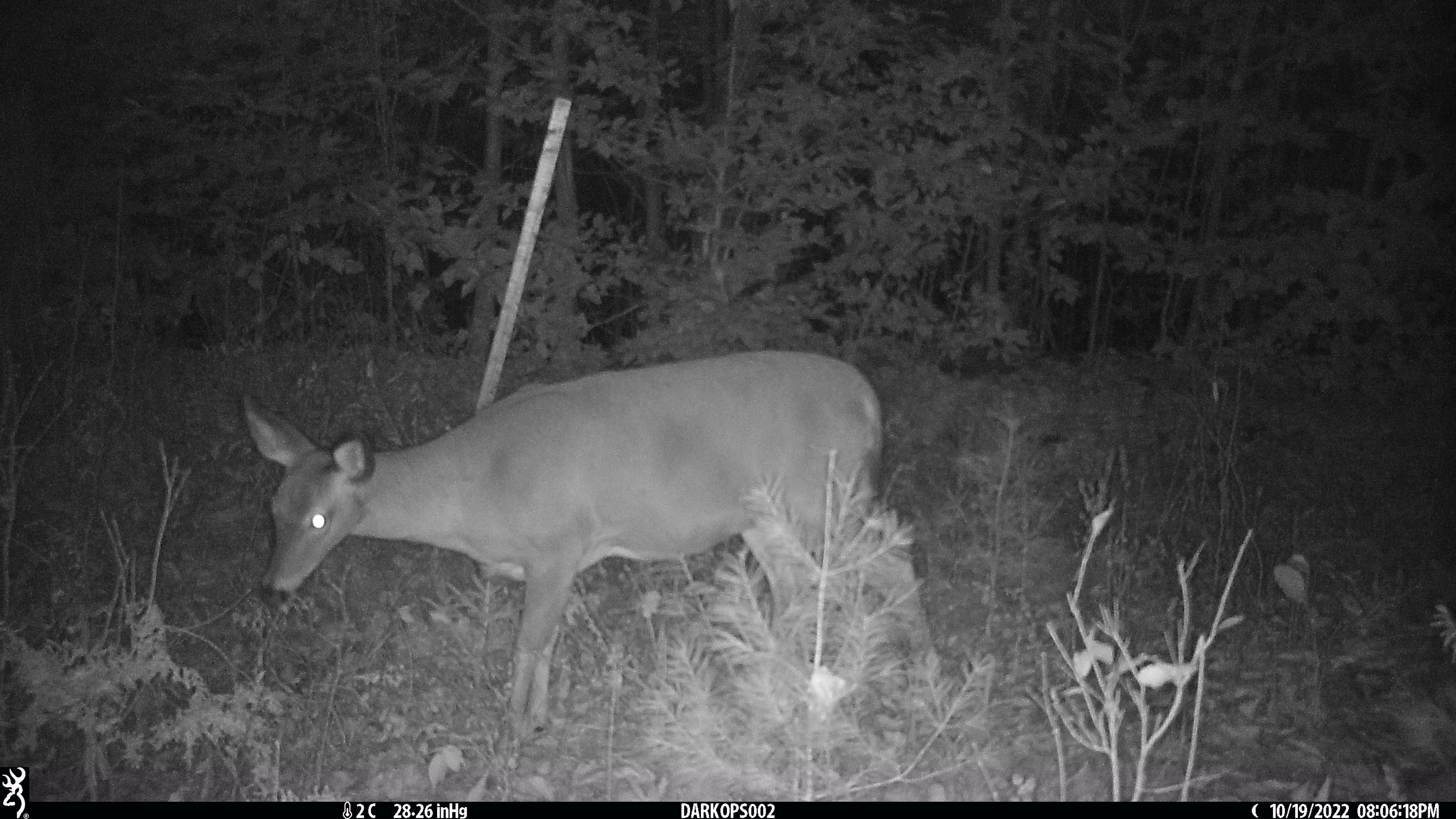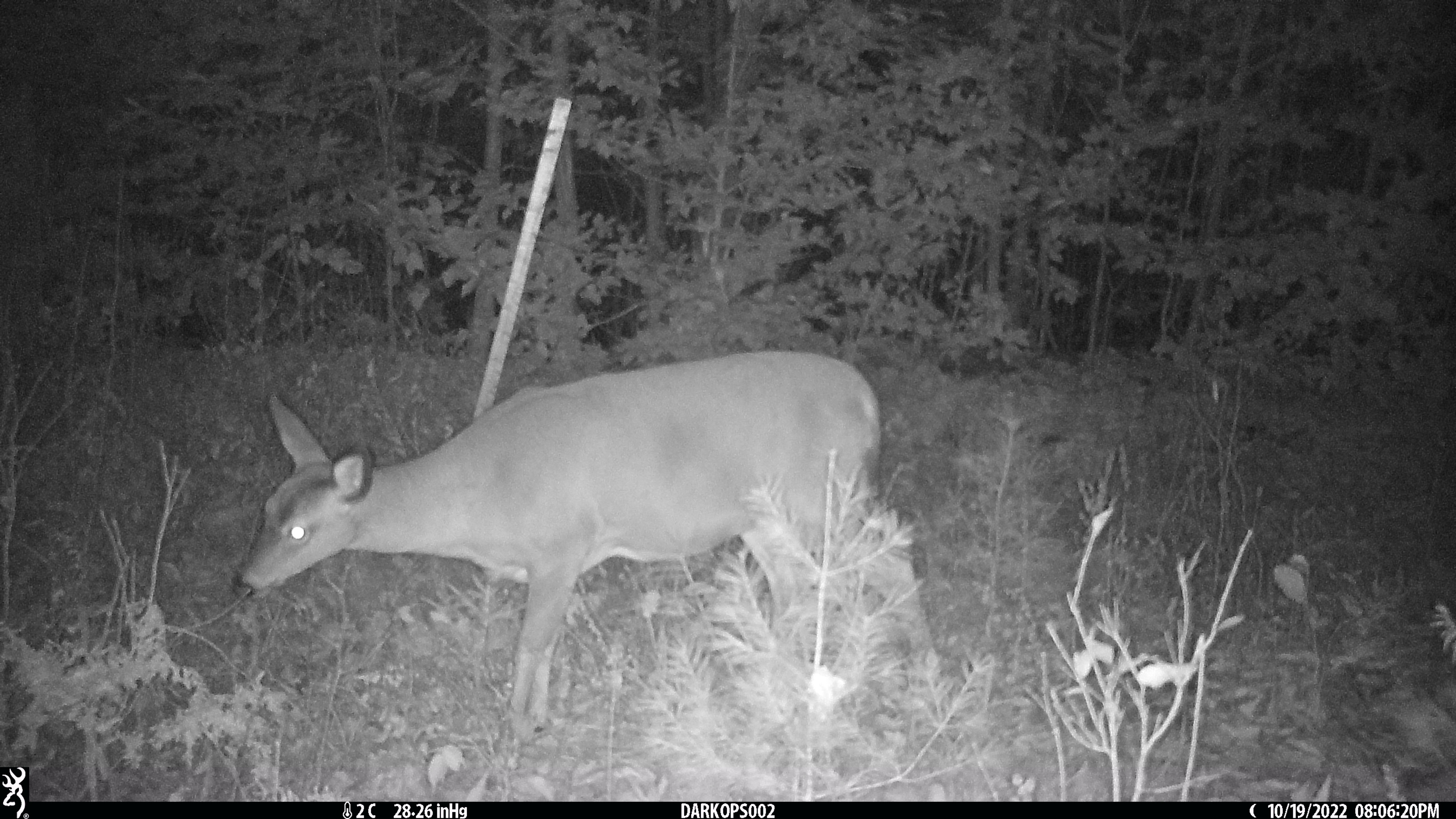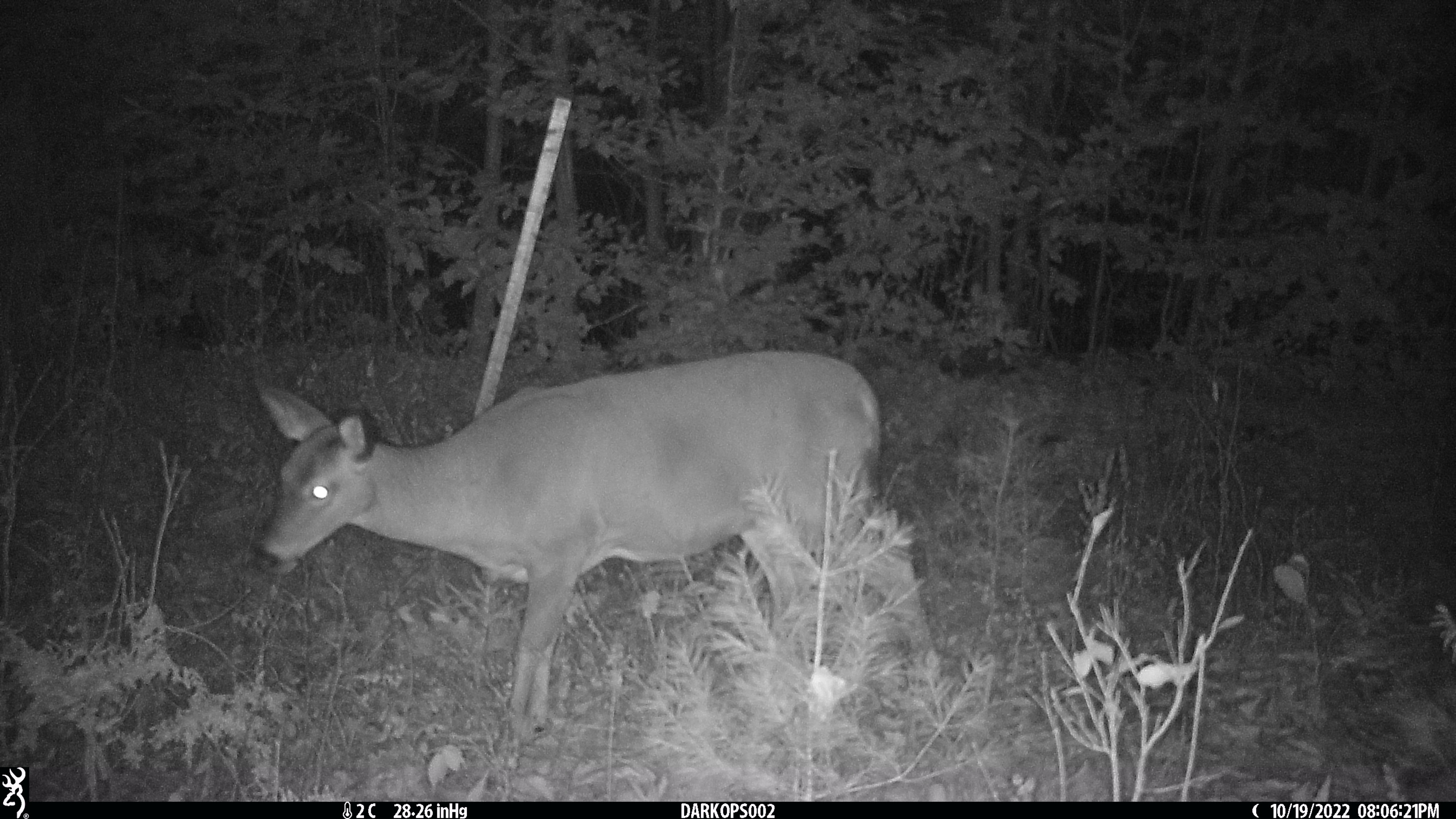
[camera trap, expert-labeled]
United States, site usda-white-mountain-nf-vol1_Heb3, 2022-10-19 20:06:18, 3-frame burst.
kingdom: Animalia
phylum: Chordata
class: Mammalia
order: Artiodactyla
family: Cervidae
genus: Odocoileus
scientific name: Odocoileus virginianus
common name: white-tailed deer